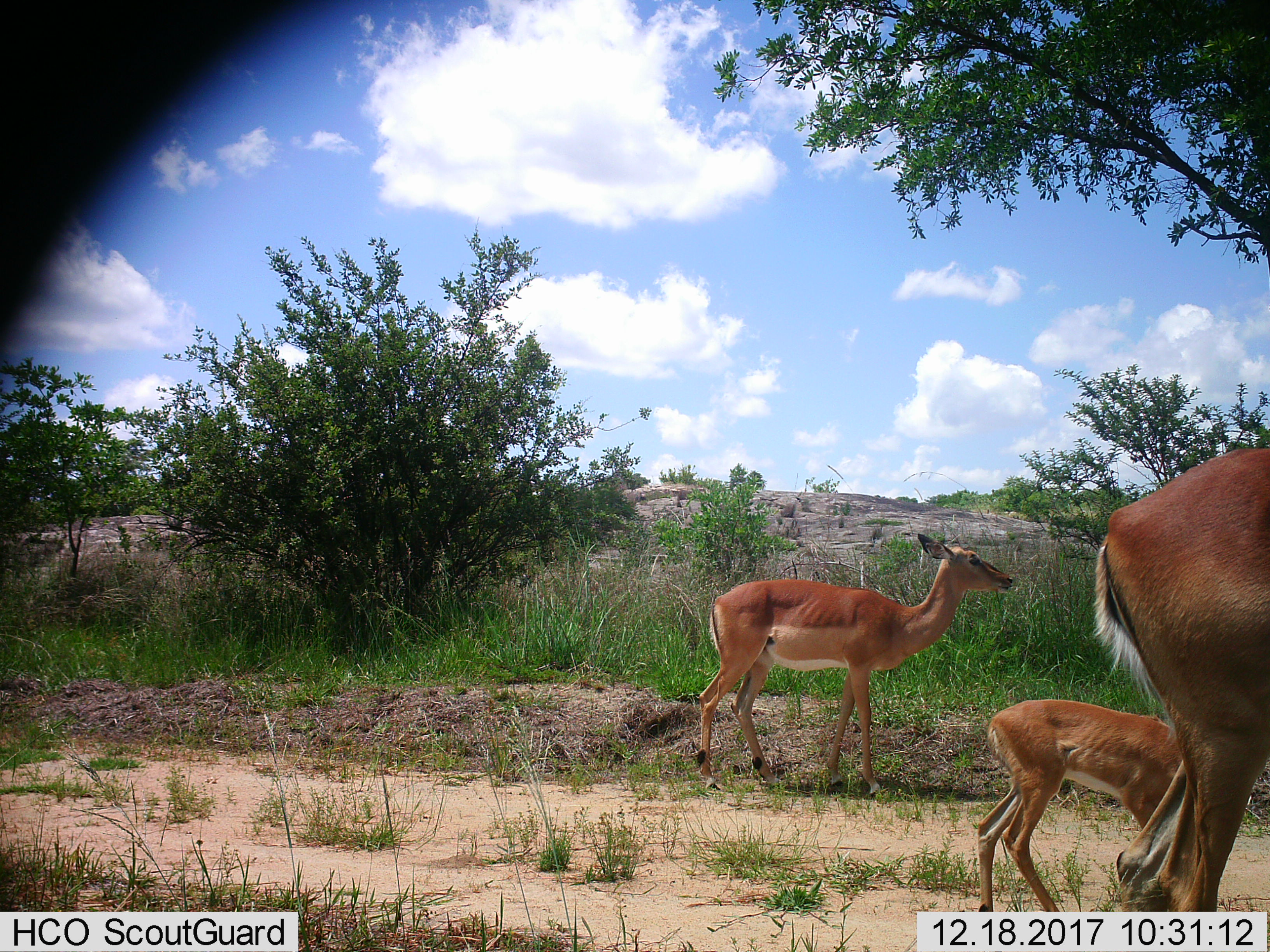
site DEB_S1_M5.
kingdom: Animalia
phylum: Chordata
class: Mammalia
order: Artiodactyla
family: Bovidae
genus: Aepyceros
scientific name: Aepyceros melampus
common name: impala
Impala (Aepyceros melampus), count 3. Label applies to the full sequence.